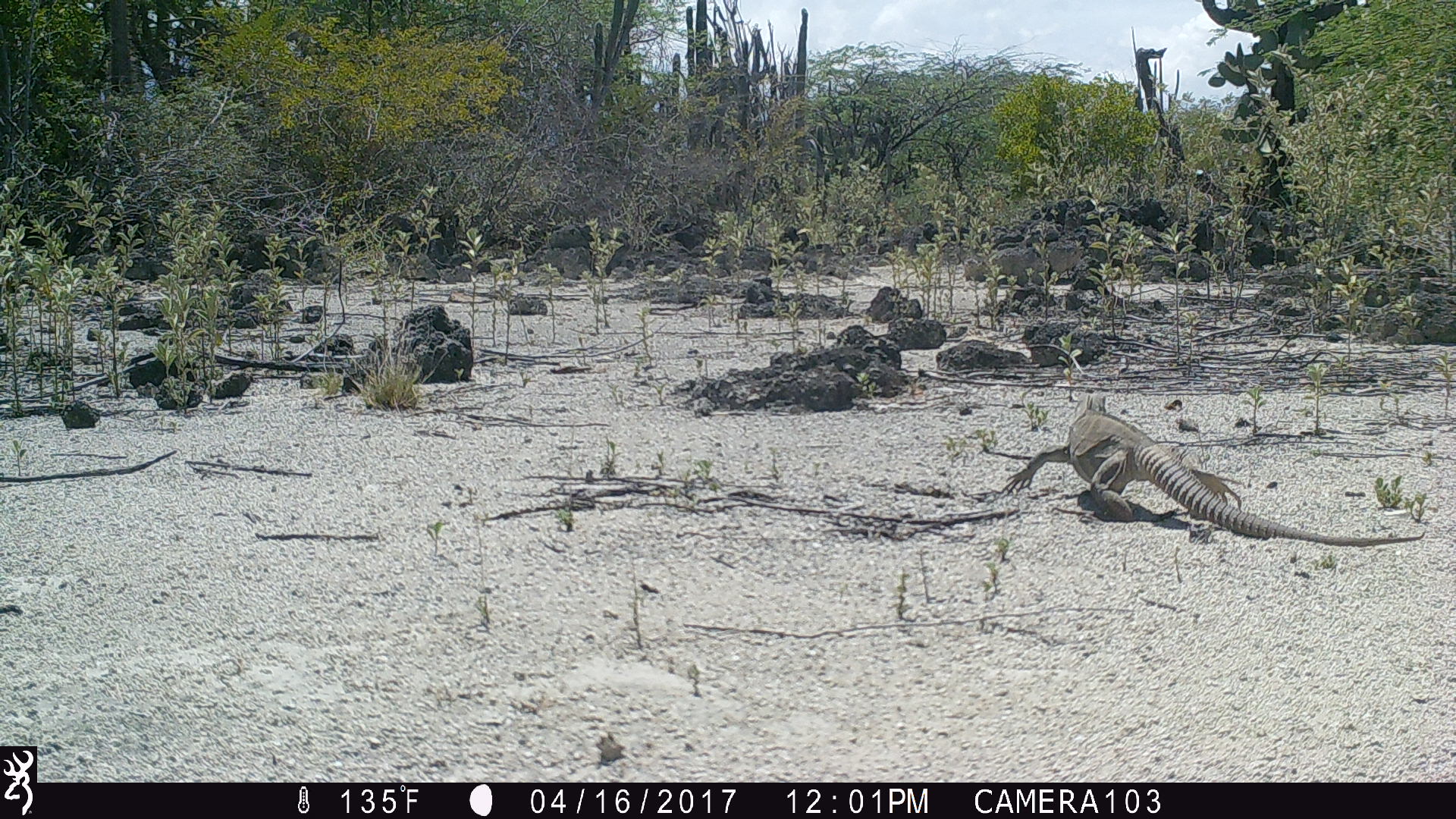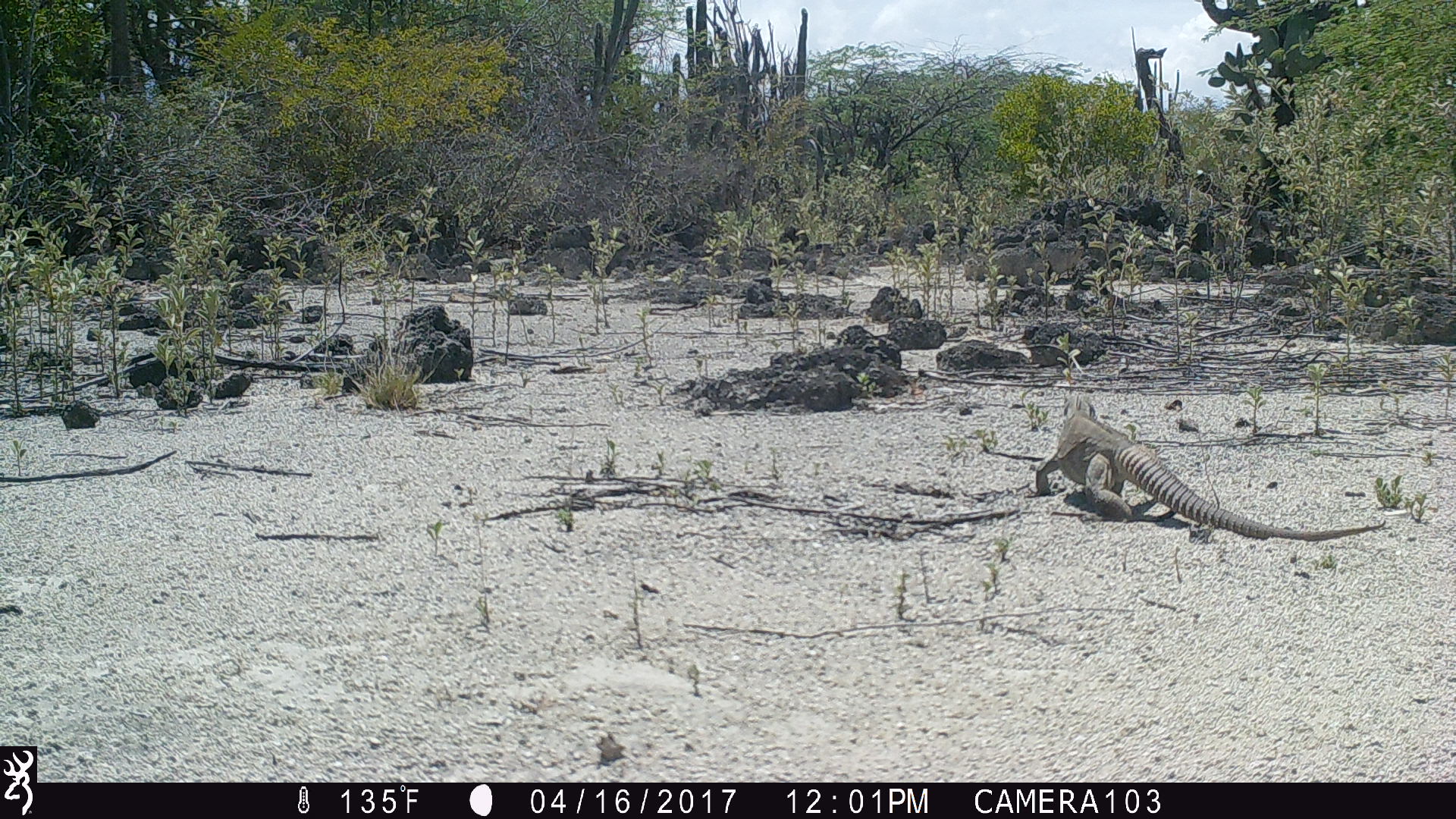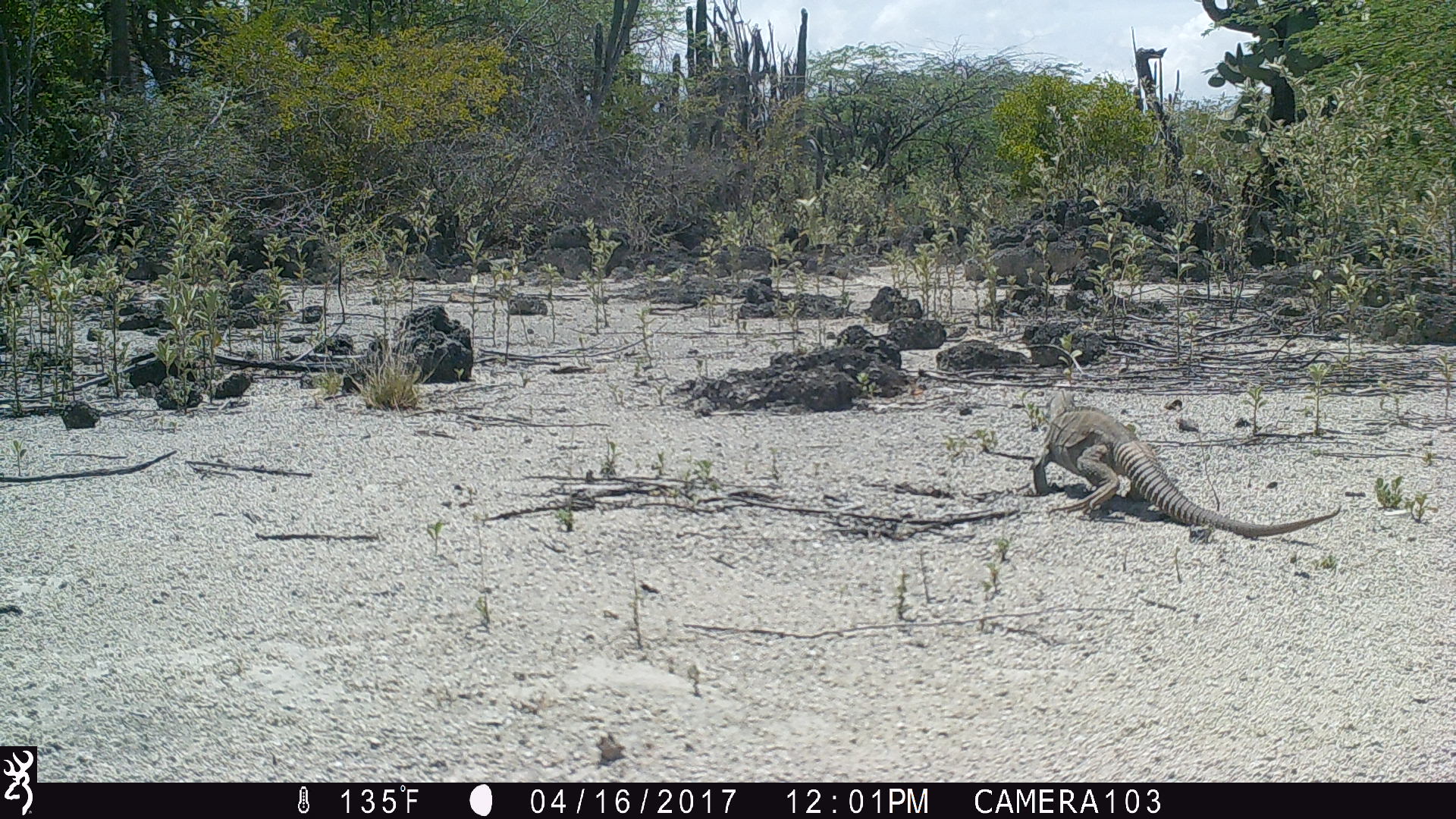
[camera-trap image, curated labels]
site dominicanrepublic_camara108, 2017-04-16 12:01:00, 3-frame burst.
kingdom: Animalia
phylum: Chordata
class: Reptilia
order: Squamata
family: Iguanidae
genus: Iguana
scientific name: Iguana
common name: typical iguanas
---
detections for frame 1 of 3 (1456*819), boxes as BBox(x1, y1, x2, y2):
iguana: BBox(990, 400, 1426, 547)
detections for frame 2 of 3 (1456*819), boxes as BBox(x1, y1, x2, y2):
iguana: BBox(1036, 387, 1392, 544)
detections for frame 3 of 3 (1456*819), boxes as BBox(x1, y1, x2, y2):
iguana: BBox(1030, 404, 1339, 540)